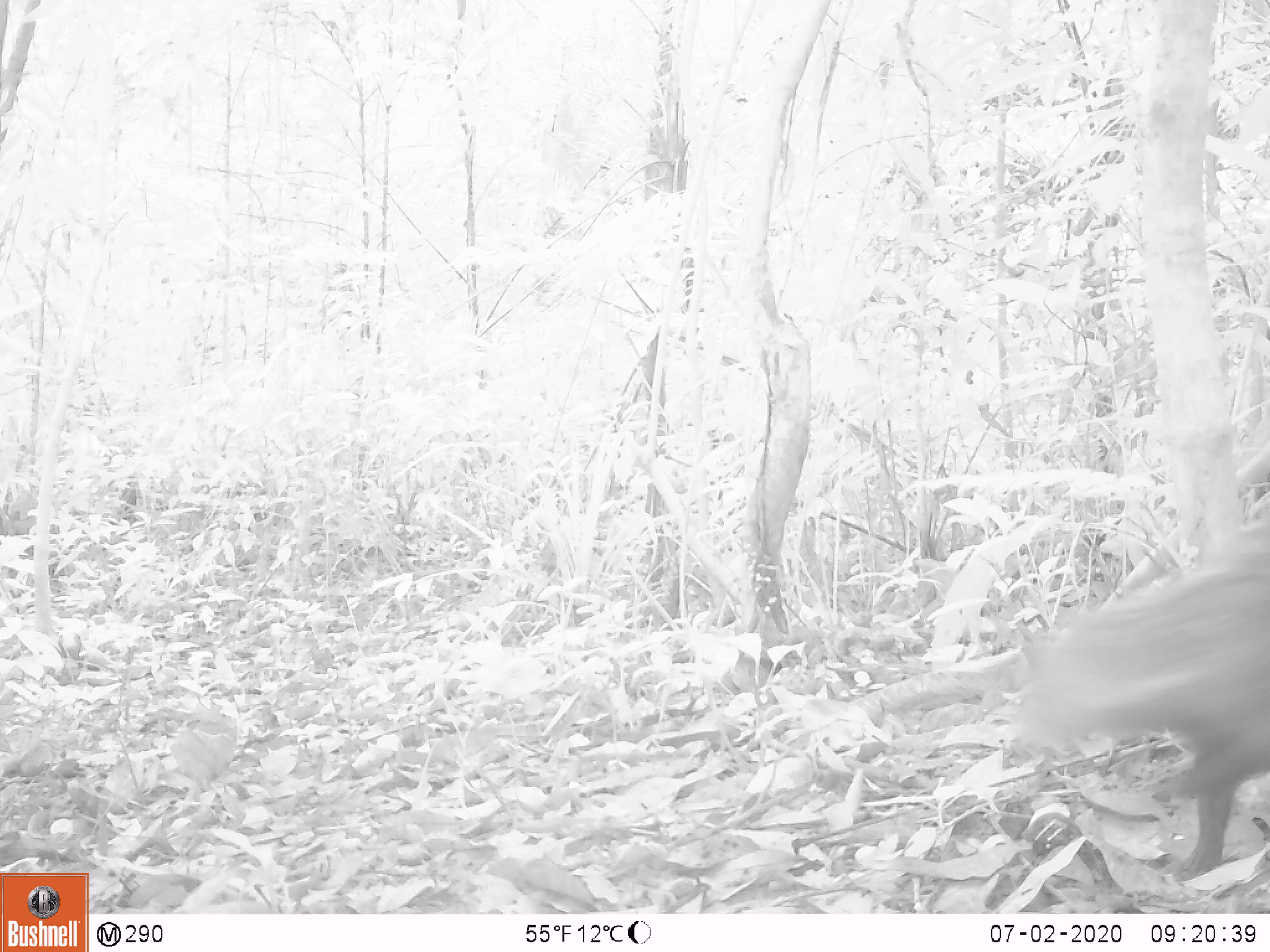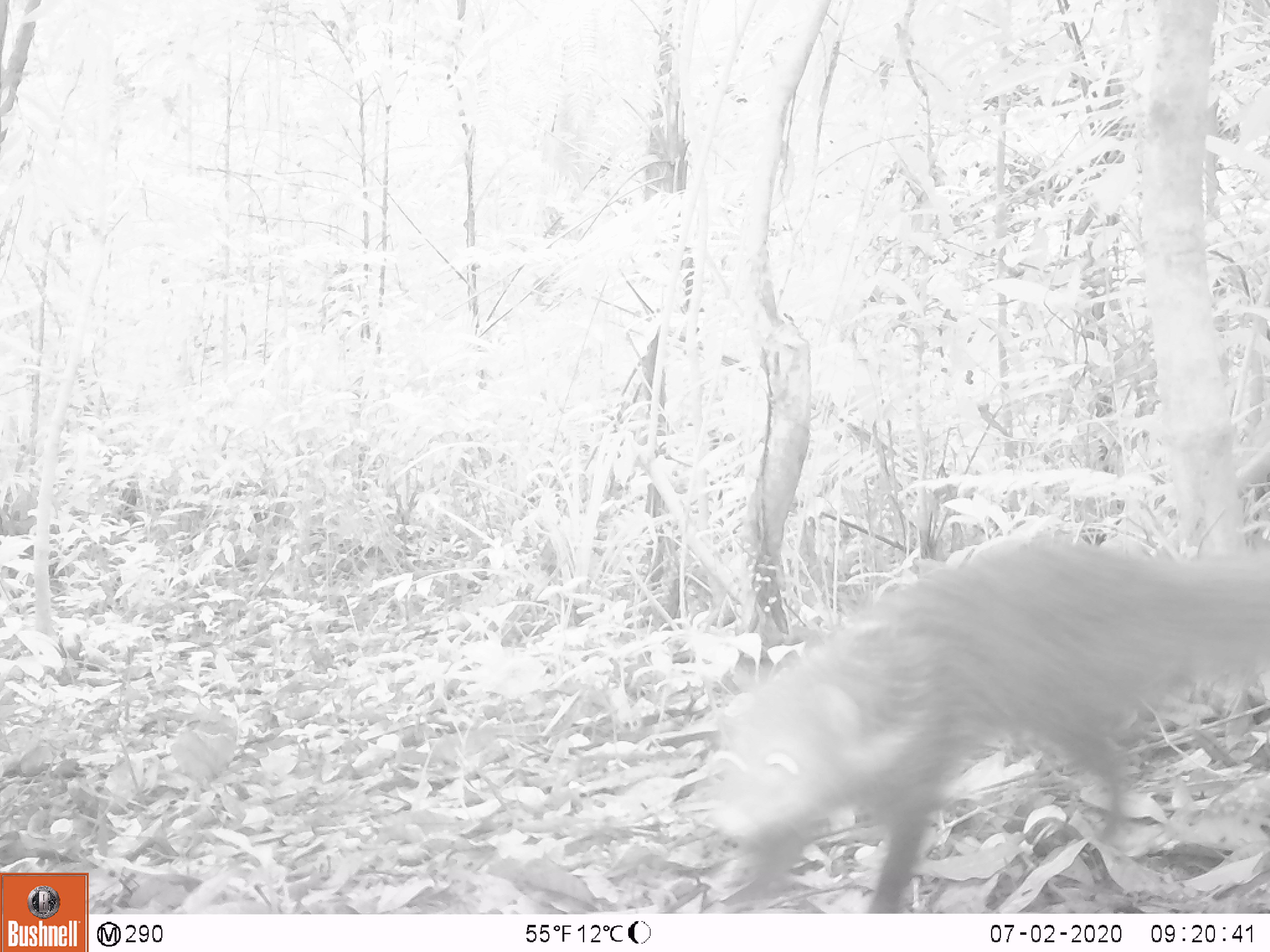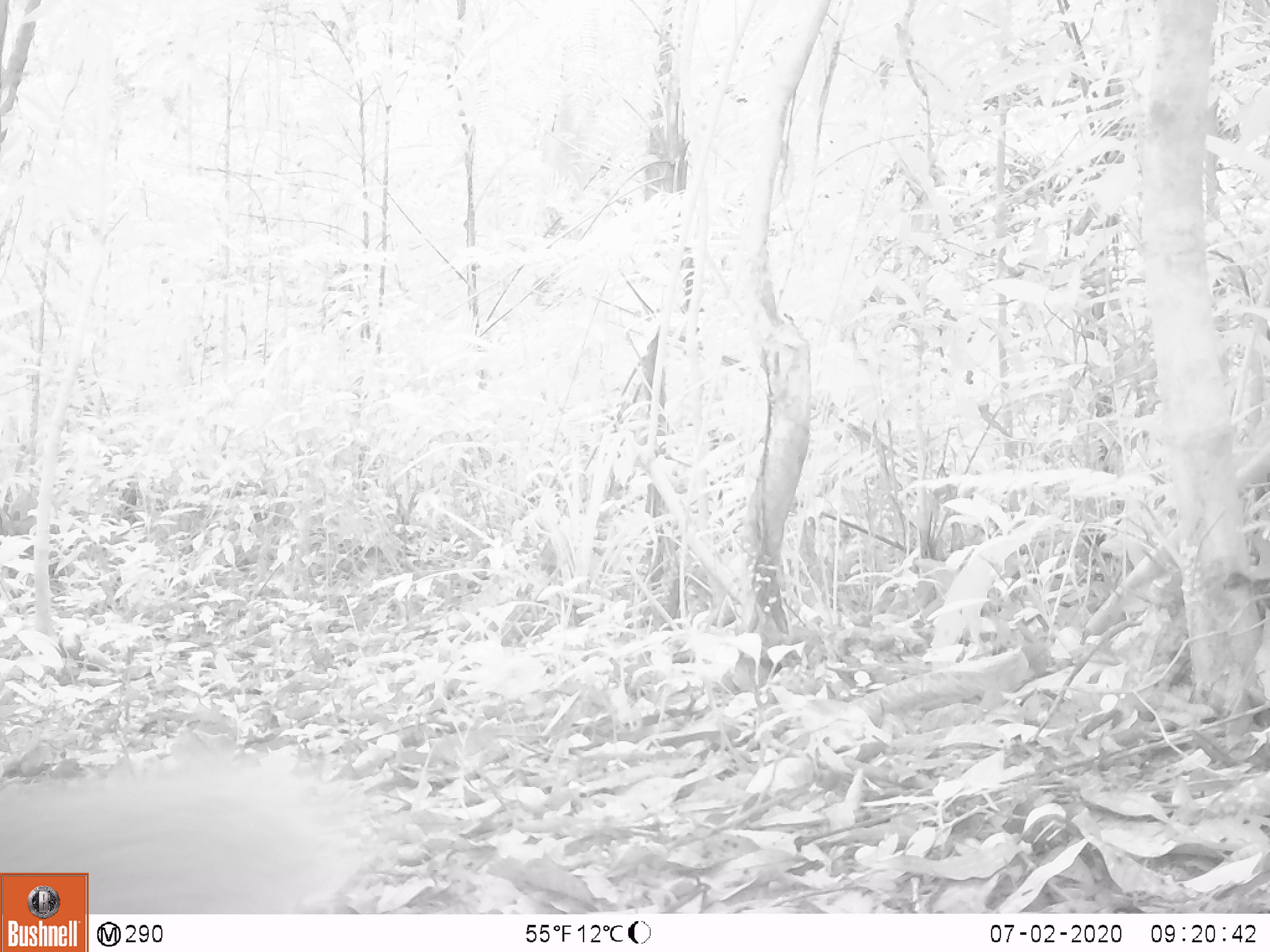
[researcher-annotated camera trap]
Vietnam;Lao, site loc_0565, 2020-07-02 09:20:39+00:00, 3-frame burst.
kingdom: Animalia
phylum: Chordata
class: Mammalia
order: Carnivora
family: Herpestidae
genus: Urva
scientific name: Urva urva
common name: crab-eating mongoose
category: crab eating mongoose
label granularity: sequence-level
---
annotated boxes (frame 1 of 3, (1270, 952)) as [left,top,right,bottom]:
crab eating mongoose: [1005,537,1270,883]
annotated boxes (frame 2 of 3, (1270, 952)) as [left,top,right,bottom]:
crab eating mongoose: [700,527,1270,913]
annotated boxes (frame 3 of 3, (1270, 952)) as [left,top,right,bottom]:
crab eating mongoose: [0,744,368,914]